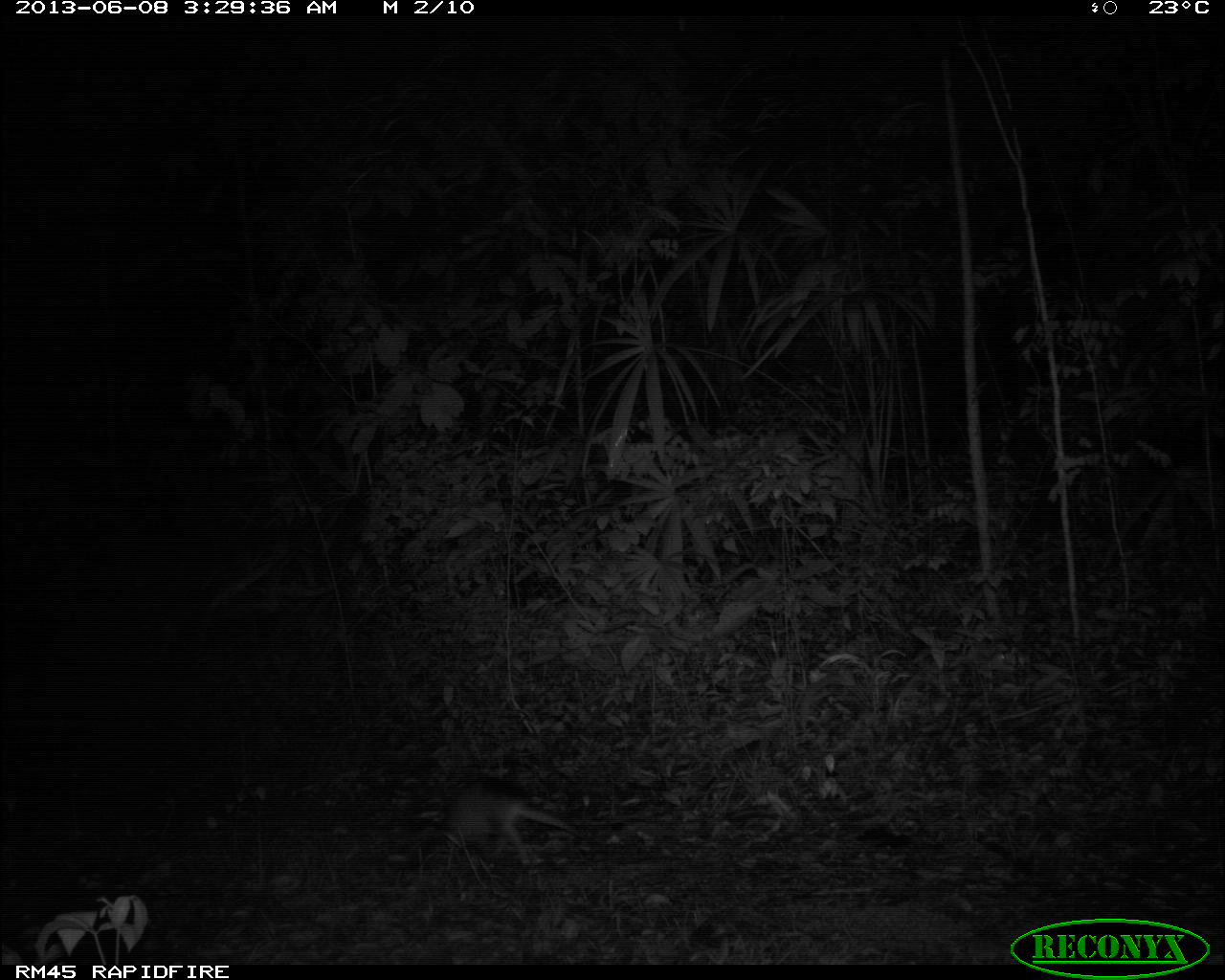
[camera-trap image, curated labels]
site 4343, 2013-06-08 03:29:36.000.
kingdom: Animalia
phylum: Chordata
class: Mammalia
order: Cingulata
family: Dasypodidae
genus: Dasypus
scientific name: Dasypus novemcinctus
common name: nine-banded armadillo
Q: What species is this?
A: Dasypus novemcinctus (nine-banded armadillo).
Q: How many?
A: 1.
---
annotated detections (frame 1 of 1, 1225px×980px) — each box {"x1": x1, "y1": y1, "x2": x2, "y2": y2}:
dasypus novemcinctus: {"x1": 404, "y1": 774, "x2": 588, "y2": 875}